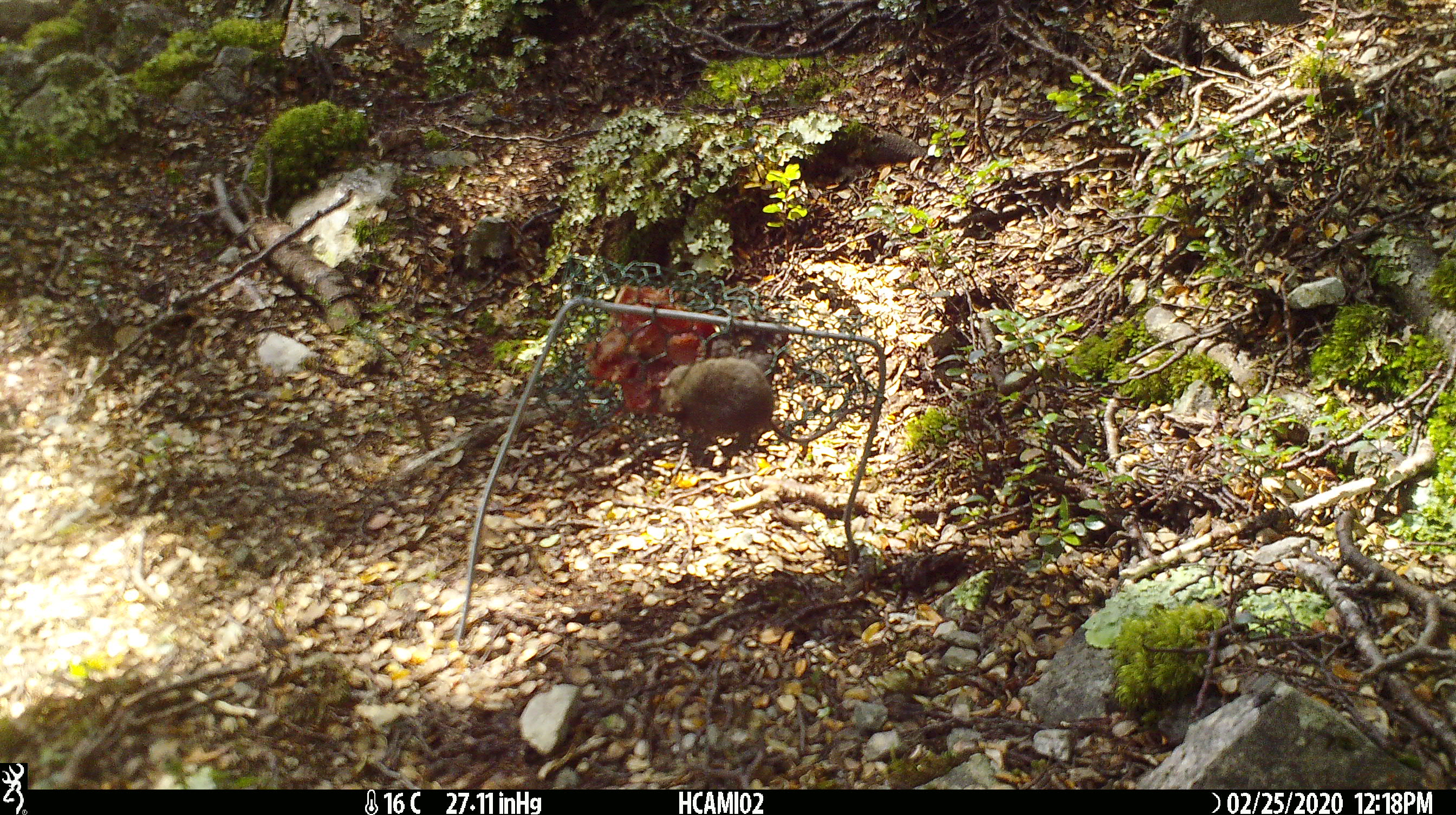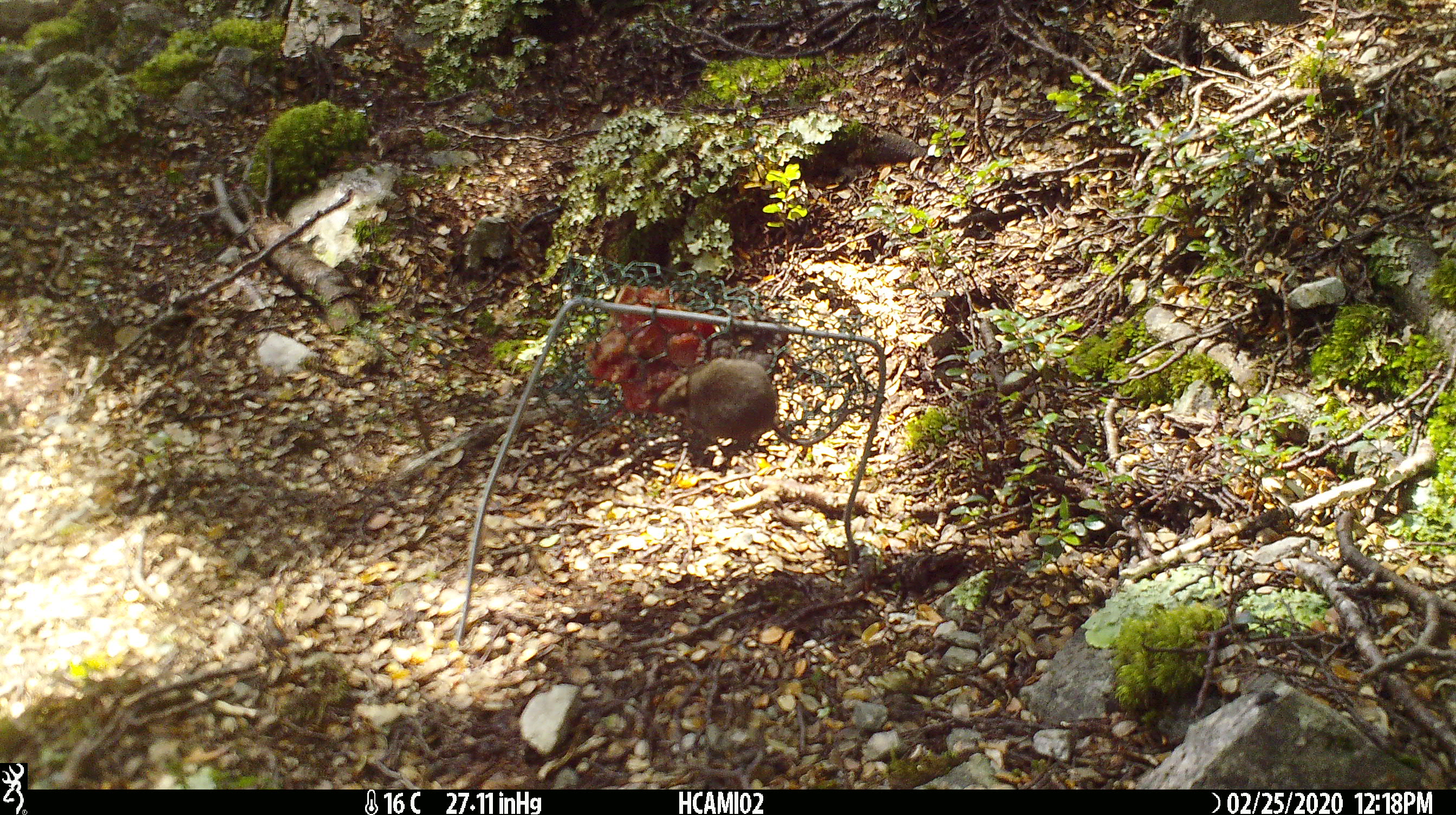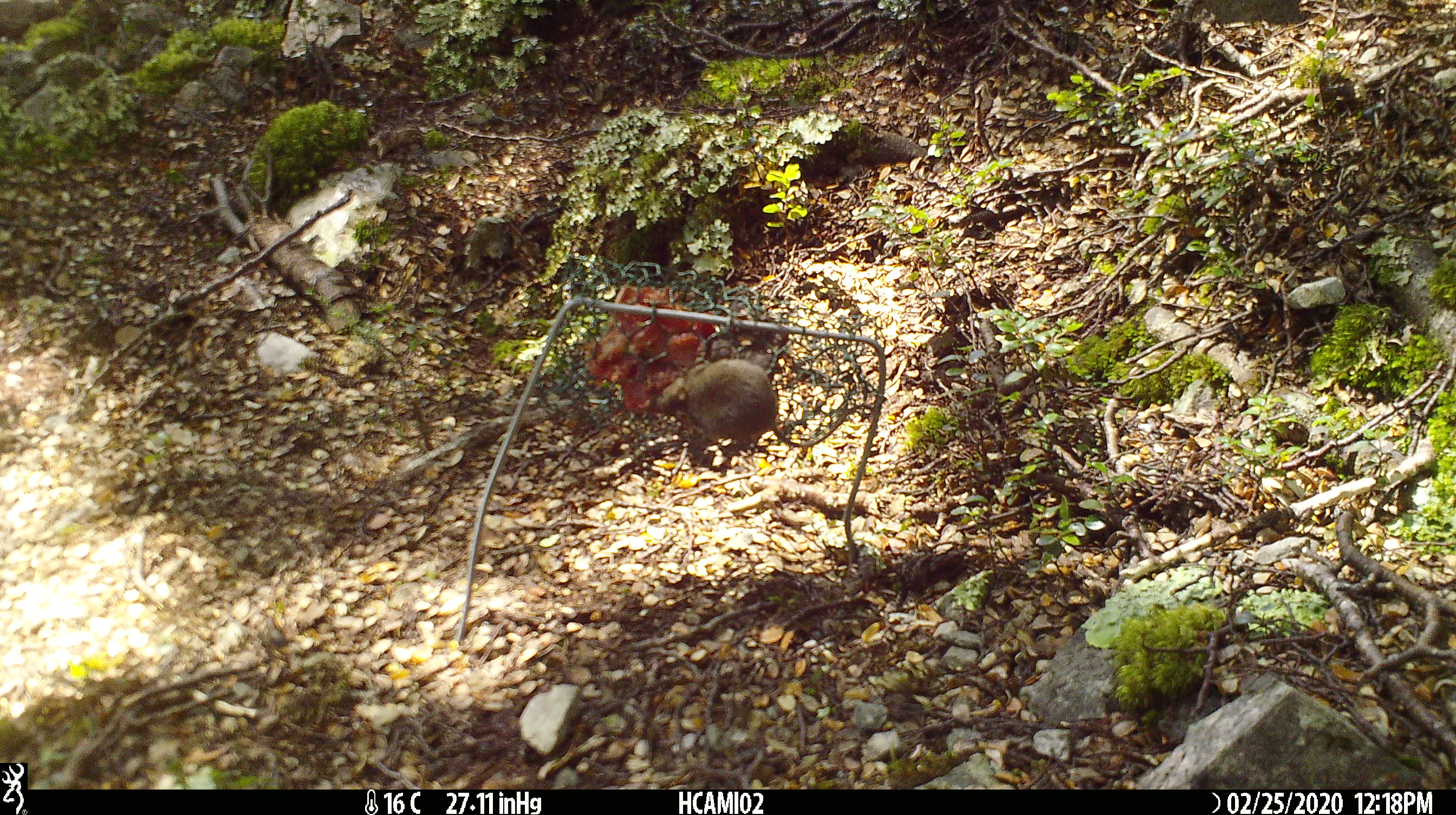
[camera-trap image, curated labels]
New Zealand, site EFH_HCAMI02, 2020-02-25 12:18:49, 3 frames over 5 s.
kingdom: Animalia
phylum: Chordata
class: Mammalia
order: Rodentia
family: Muridae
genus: Mus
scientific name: Mus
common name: mouse